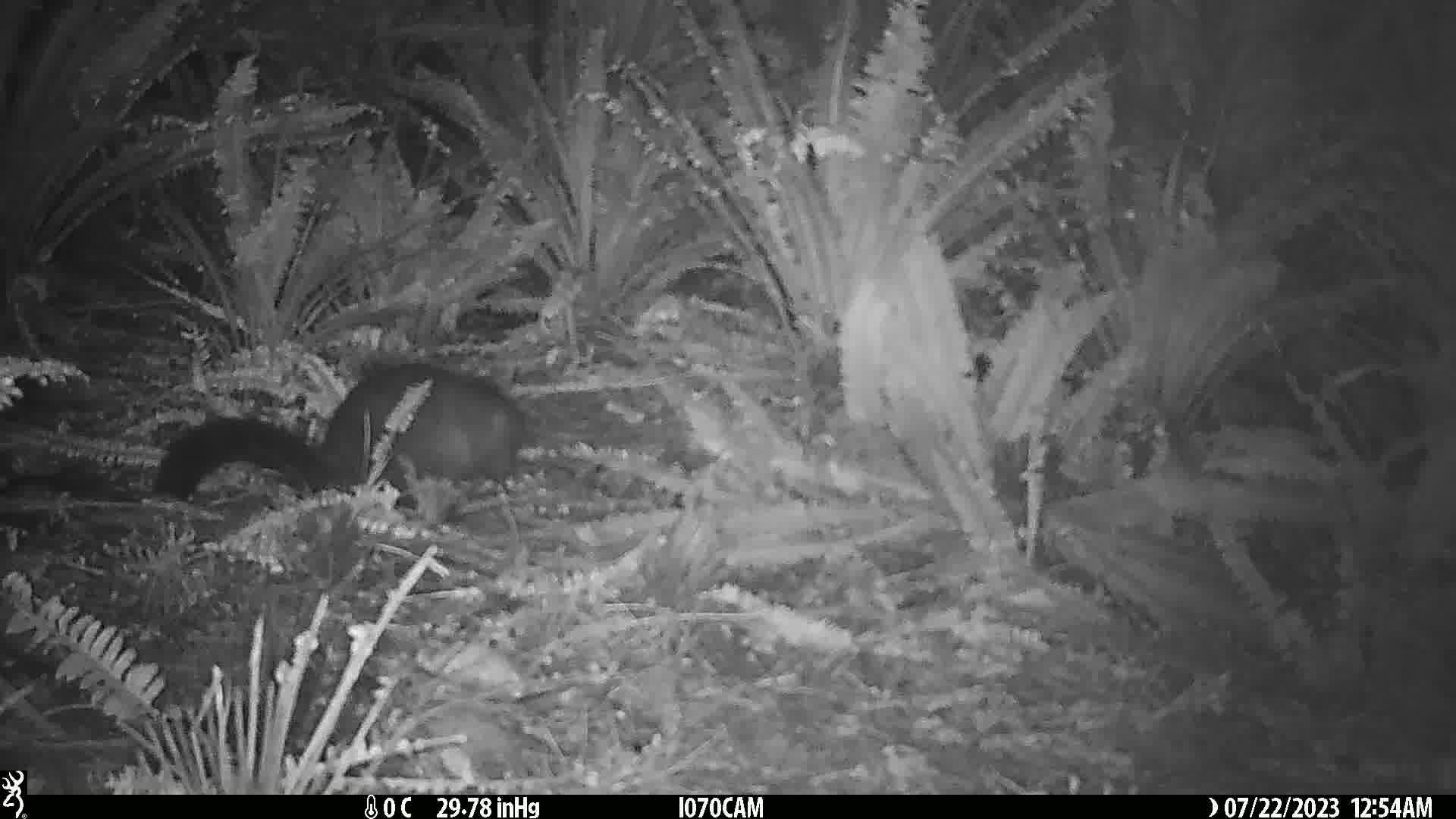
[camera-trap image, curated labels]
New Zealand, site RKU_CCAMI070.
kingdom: Animalia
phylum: Chordata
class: Mammalia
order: Diprotodontia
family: Phalangeridae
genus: Trichosurus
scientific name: Trichosurus vulpecula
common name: common brushtail possum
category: possum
Possum (common brushtail possum) (Trichosurus vulpecula).